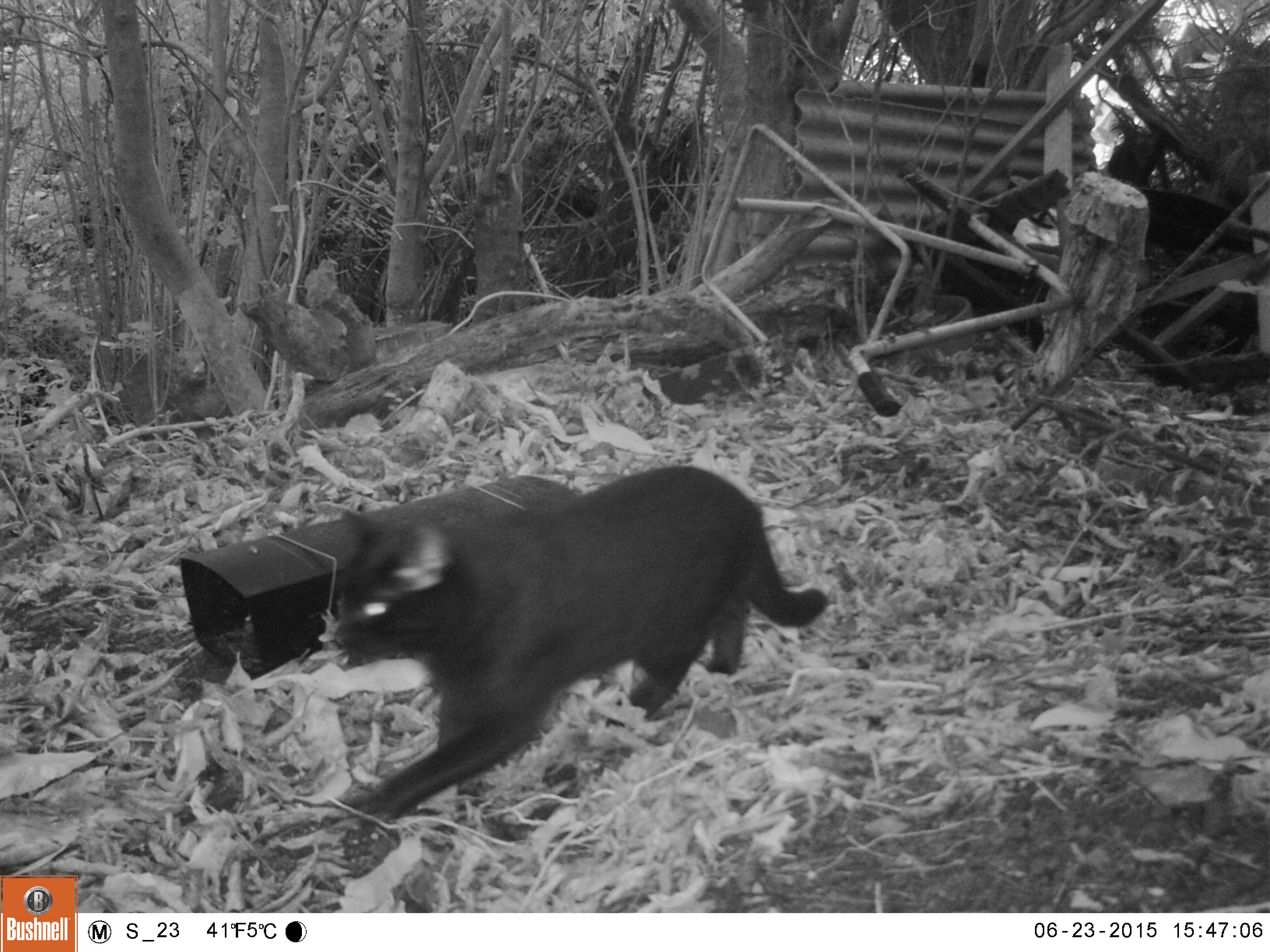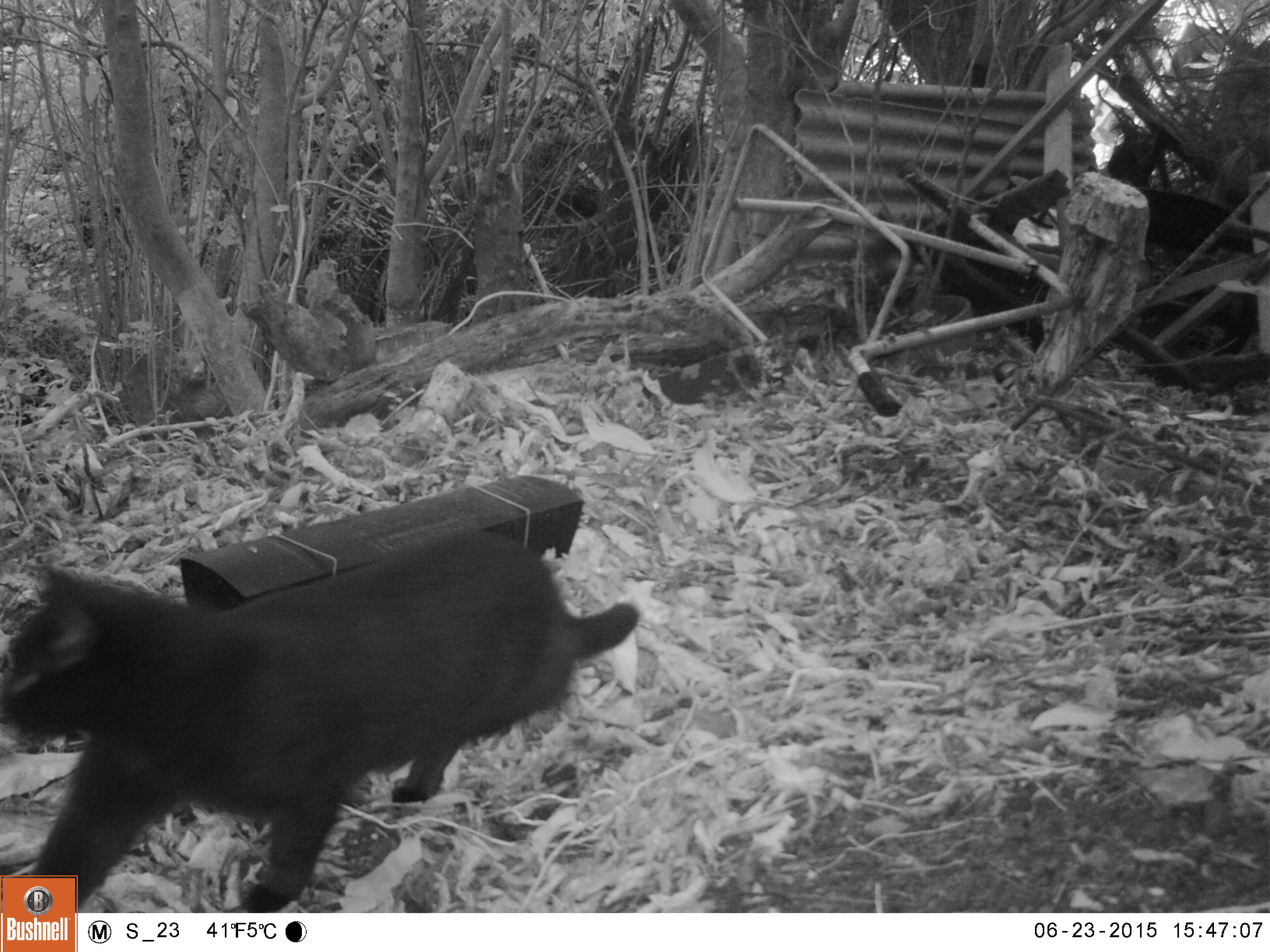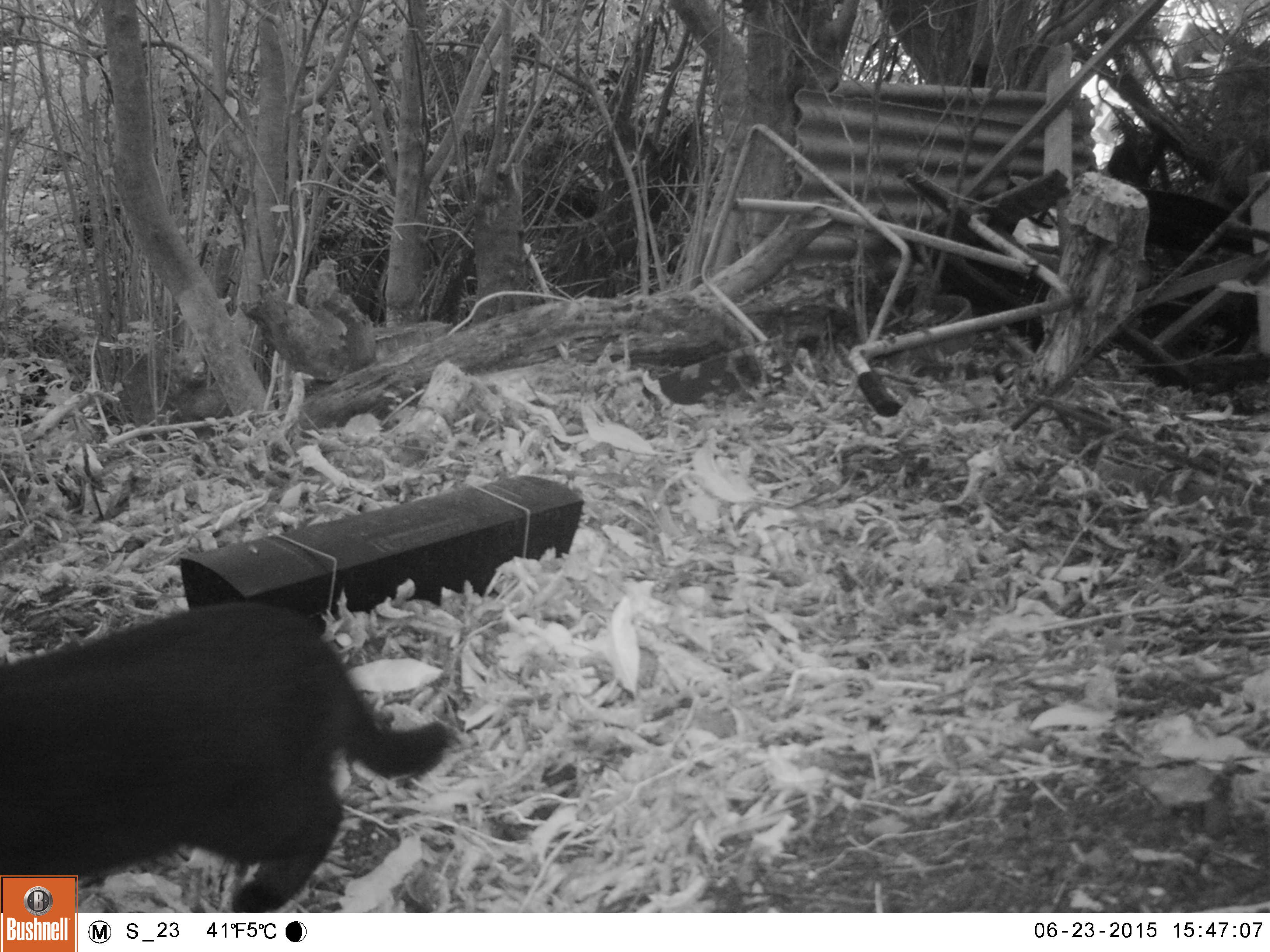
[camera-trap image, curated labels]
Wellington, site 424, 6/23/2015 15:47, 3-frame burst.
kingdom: Animalia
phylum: Chordata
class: Mammalia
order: Carnivora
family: Felidae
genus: Felis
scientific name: Felis catus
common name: cat